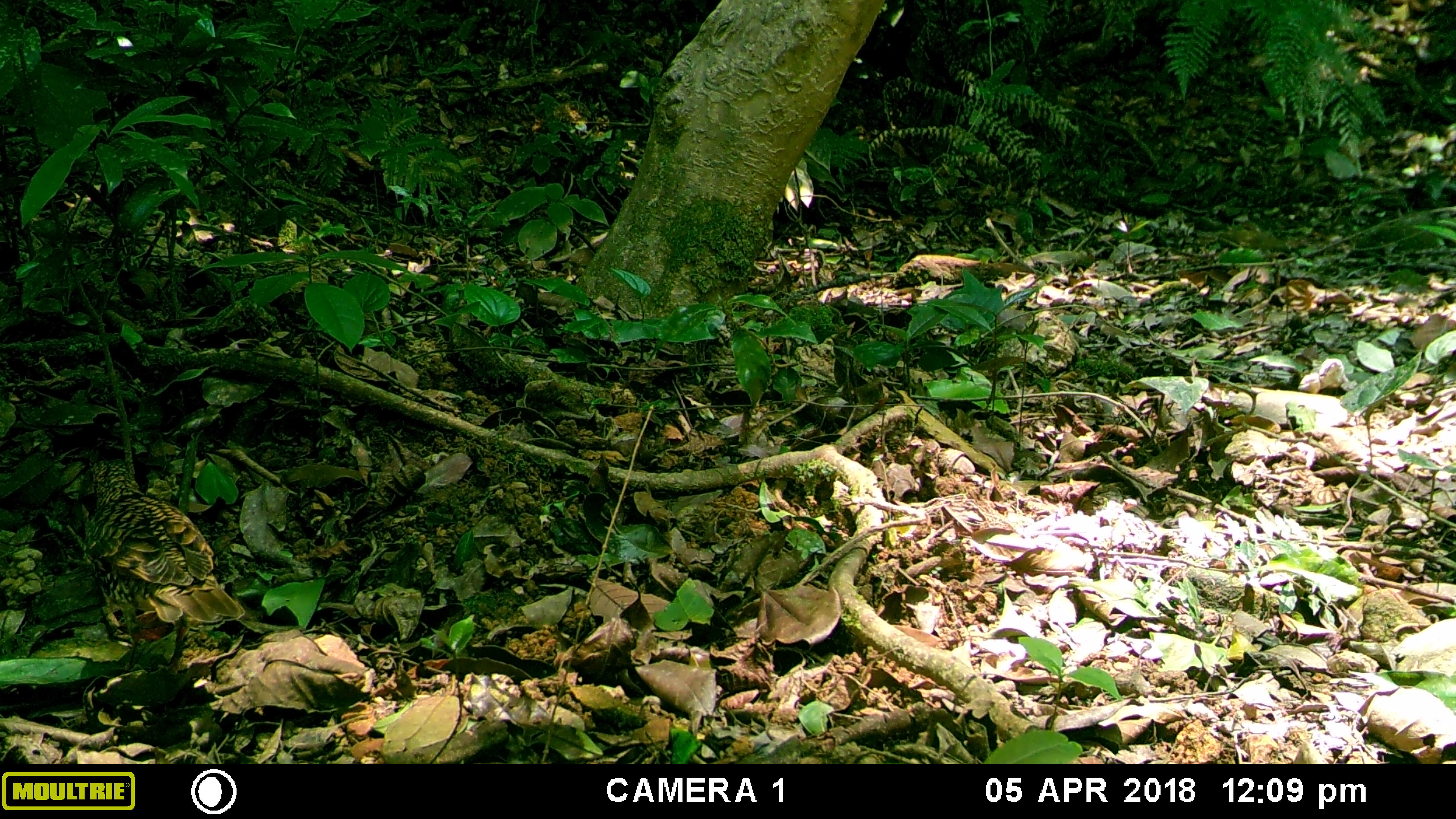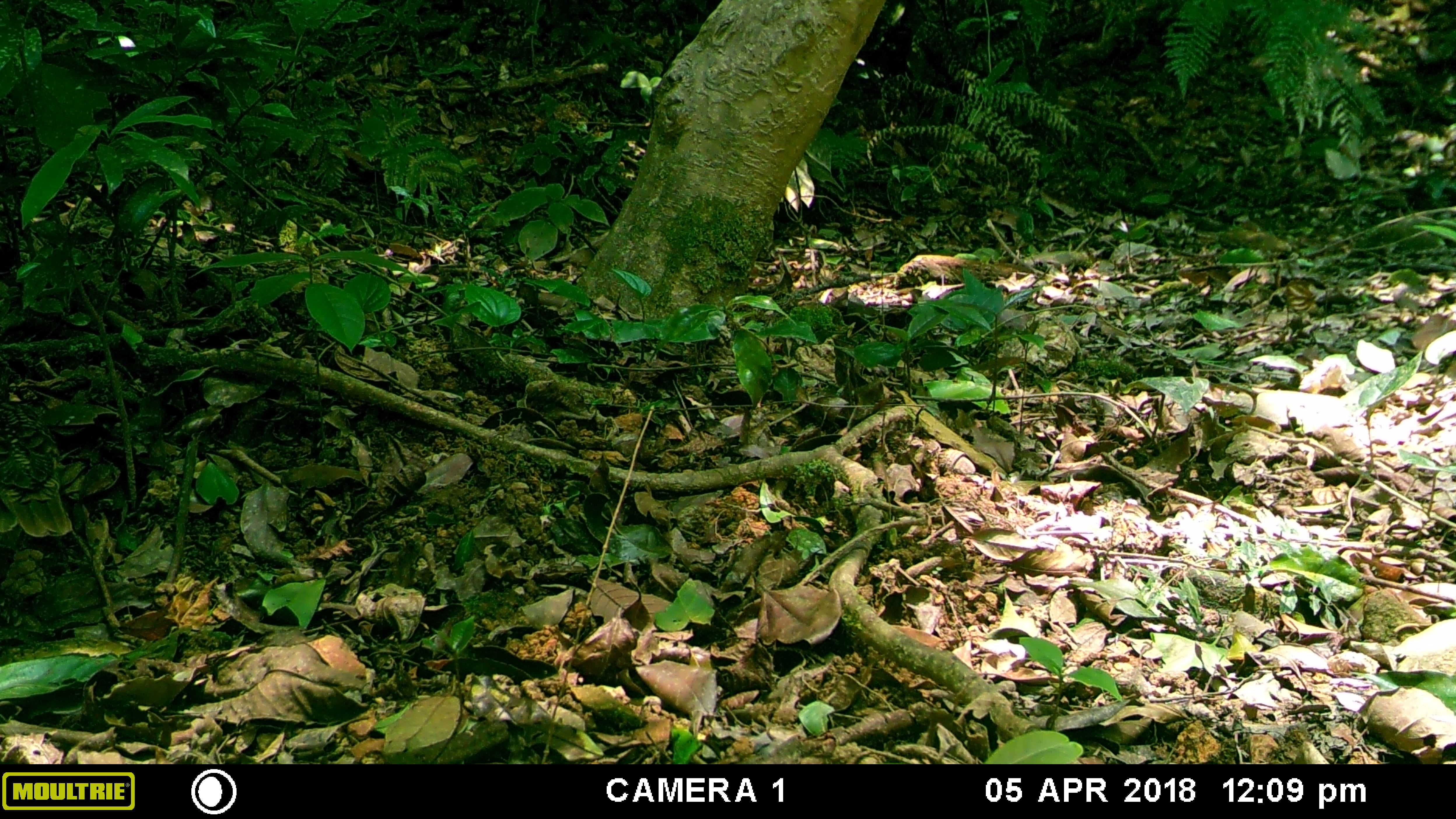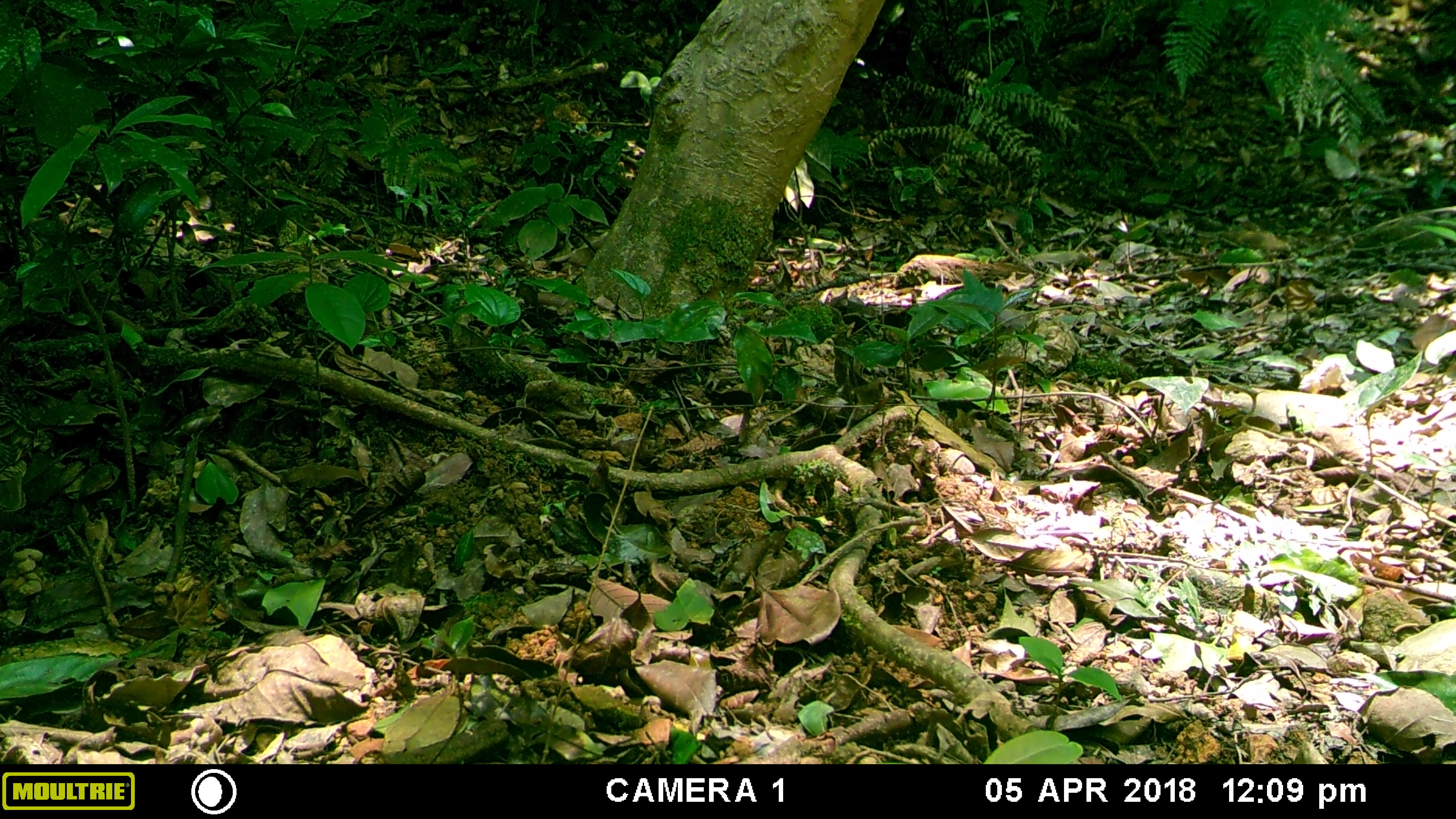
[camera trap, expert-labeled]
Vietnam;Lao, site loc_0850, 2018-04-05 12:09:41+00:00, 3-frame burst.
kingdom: Animalia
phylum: Chordata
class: Aves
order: Passeriformes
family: Turdidae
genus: Zoothera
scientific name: Zoothera dauma dauma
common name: scaly thrush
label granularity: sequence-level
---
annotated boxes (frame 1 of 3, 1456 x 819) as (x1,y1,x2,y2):
scaly thrush: (81,457,246,674)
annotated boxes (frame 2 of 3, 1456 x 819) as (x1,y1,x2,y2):
scaly thrush: (0,353,72,538)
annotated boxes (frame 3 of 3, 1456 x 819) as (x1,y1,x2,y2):
scaly thrush: (0,353,38,512)